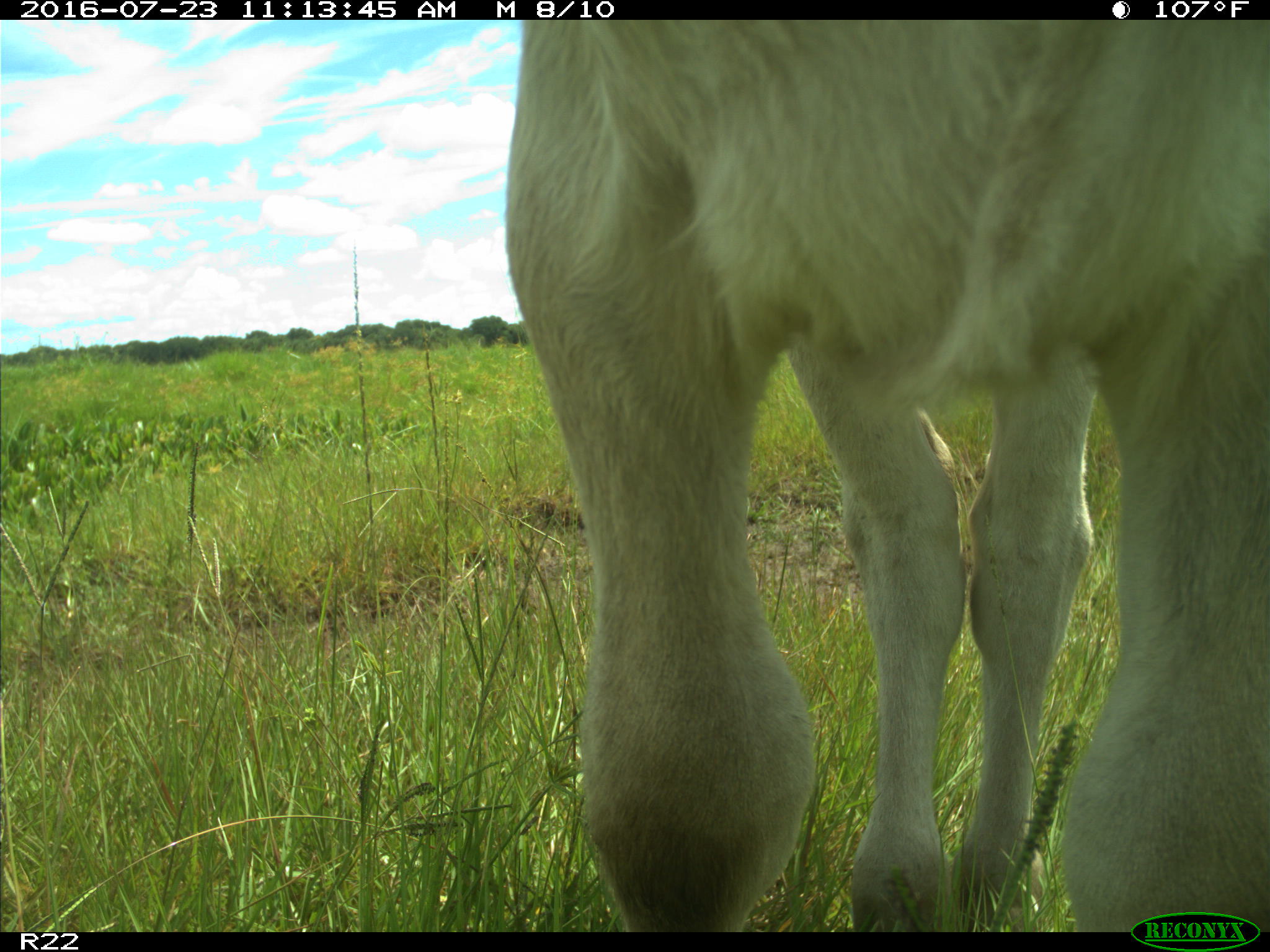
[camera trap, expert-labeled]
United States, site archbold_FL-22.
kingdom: Animalia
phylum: Chordata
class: Mammalia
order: Artiodactyla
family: Bovidae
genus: Bos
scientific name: Bos taurus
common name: domestic cow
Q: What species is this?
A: Bos taurus (domestic cow).